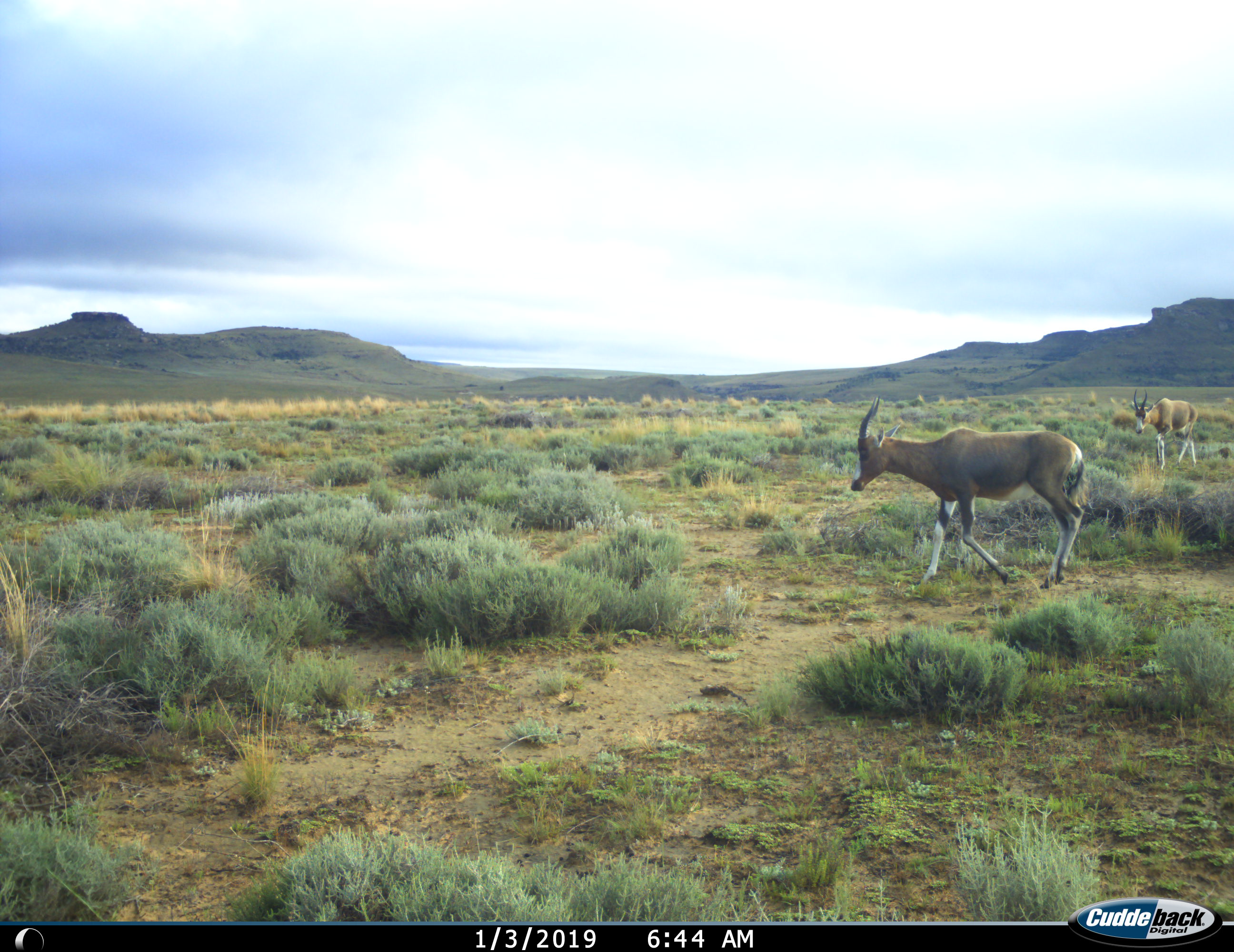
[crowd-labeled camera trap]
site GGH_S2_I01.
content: unidentified animal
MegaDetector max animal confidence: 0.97